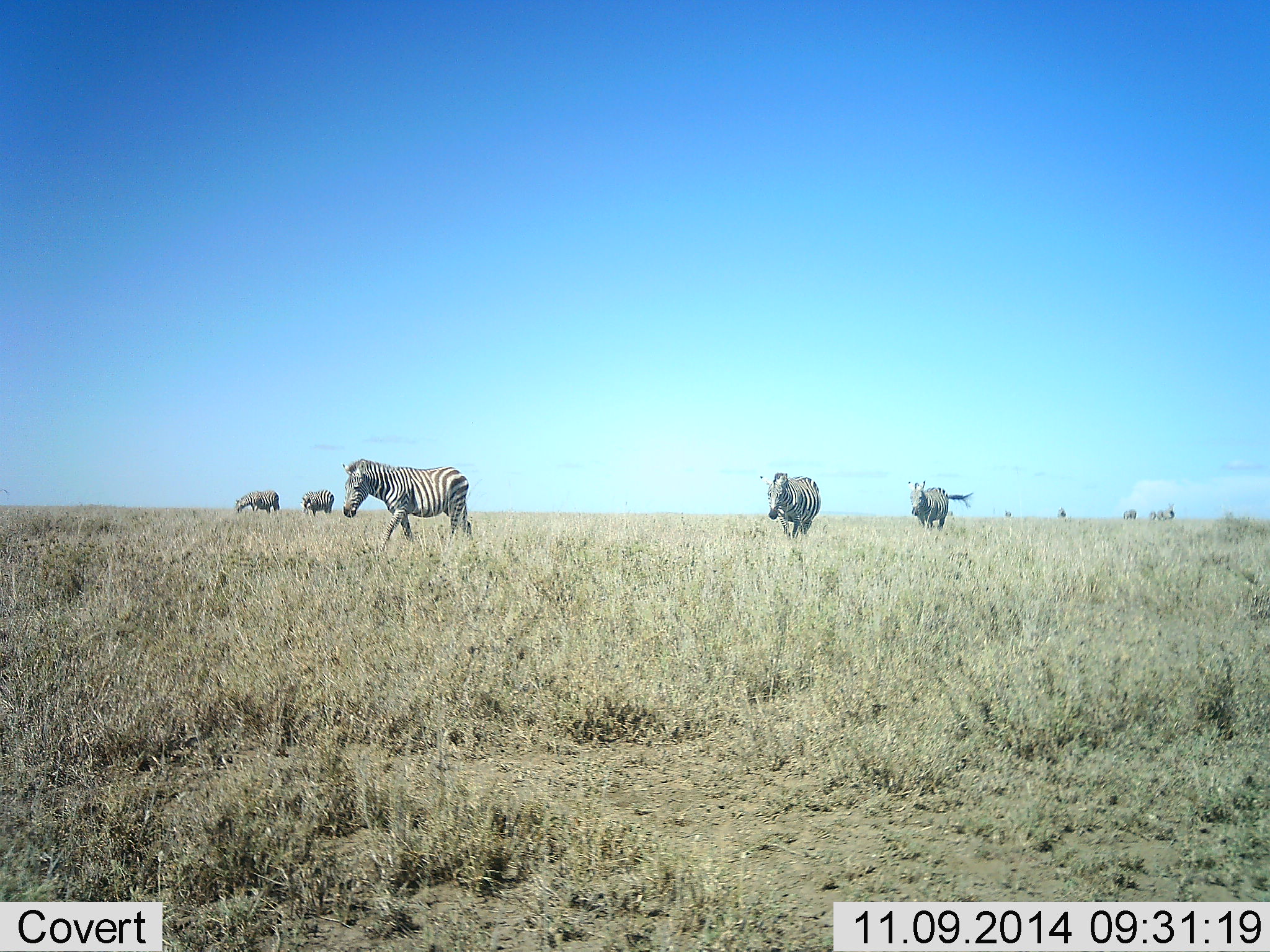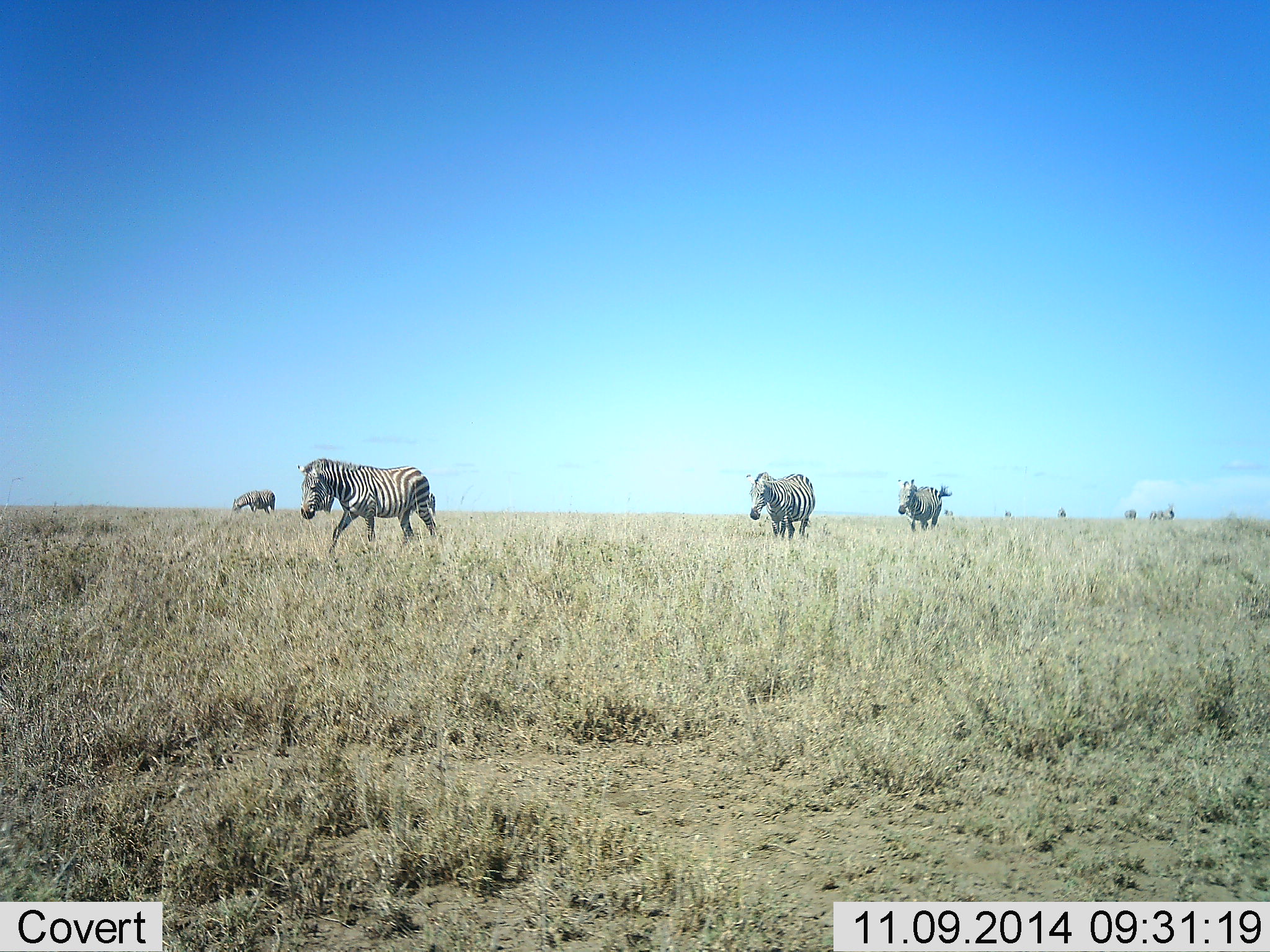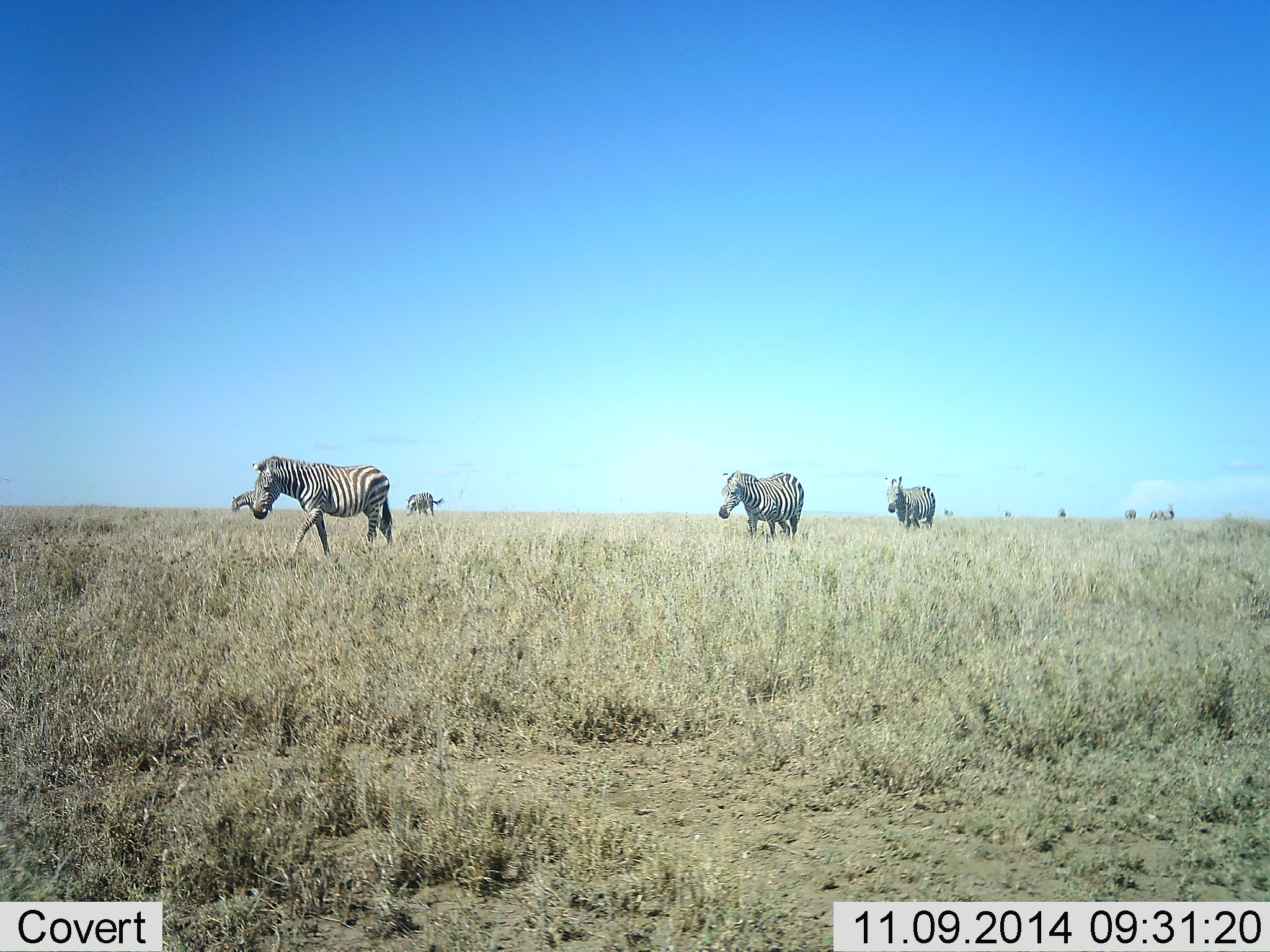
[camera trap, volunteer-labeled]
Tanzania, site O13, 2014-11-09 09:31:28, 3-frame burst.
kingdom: Animalia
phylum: Chordata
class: Mammalia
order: Perissodactyla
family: Equidae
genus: Equus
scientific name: Equus quagga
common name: plains zebra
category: zebra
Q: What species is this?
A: Zebra (plains zebra) (Equus quagga).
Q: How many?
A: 6.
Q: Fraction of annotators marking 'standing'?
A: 10%.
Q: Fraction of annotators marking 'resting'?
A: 0%.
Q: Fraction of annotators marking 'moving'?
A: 90%.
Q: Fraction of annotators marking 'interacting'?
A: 0%.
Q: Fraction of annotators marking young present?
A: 0%.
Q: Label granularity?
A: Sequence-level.